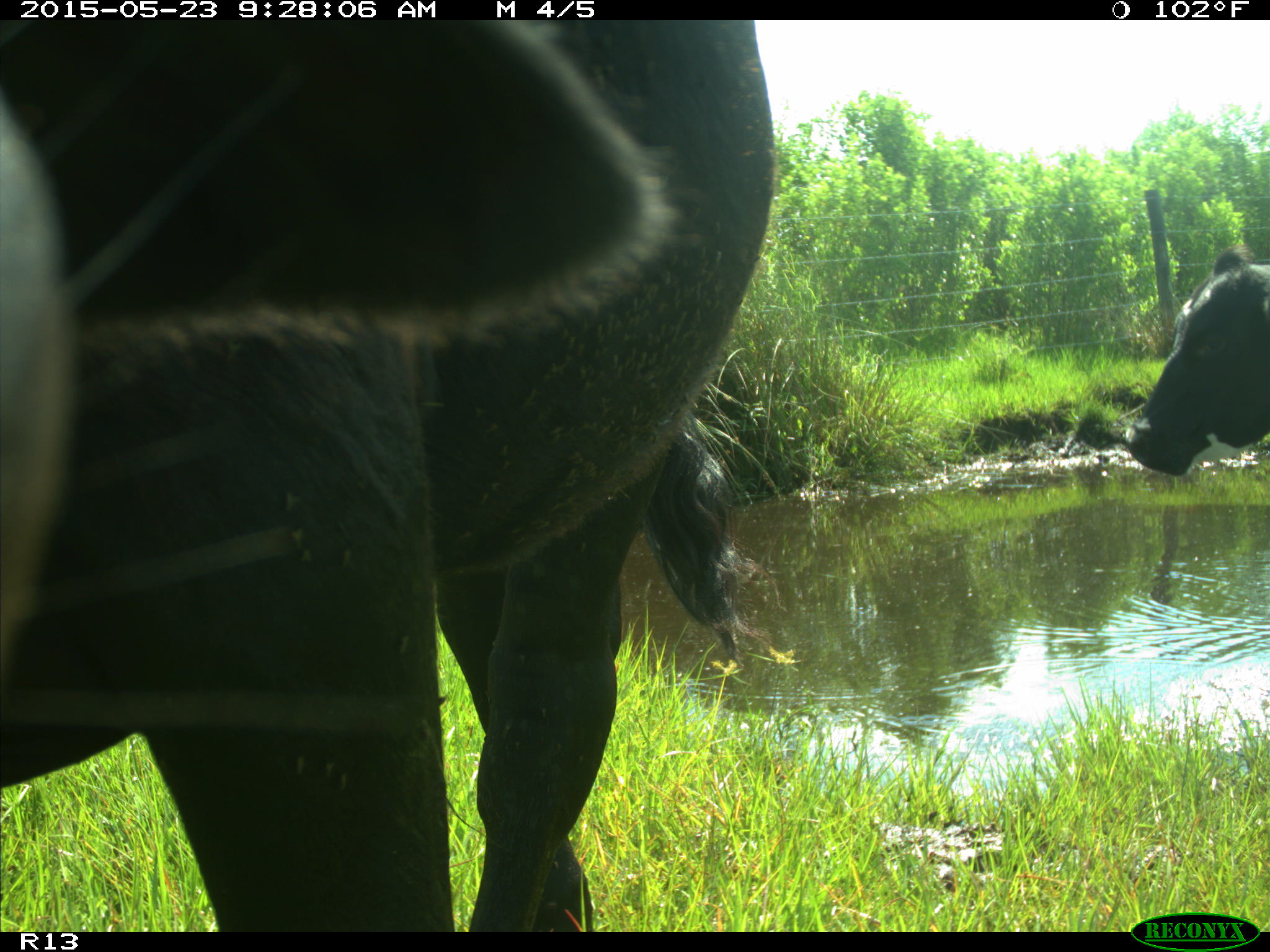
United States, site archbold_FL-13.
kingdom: Animalia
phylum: Chordata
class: Mammalia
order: Artiodactyla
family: Bovidae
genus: Bos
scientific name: Bos taurus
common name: domestic cow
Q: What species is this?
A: Bos taurus (domestic cow).